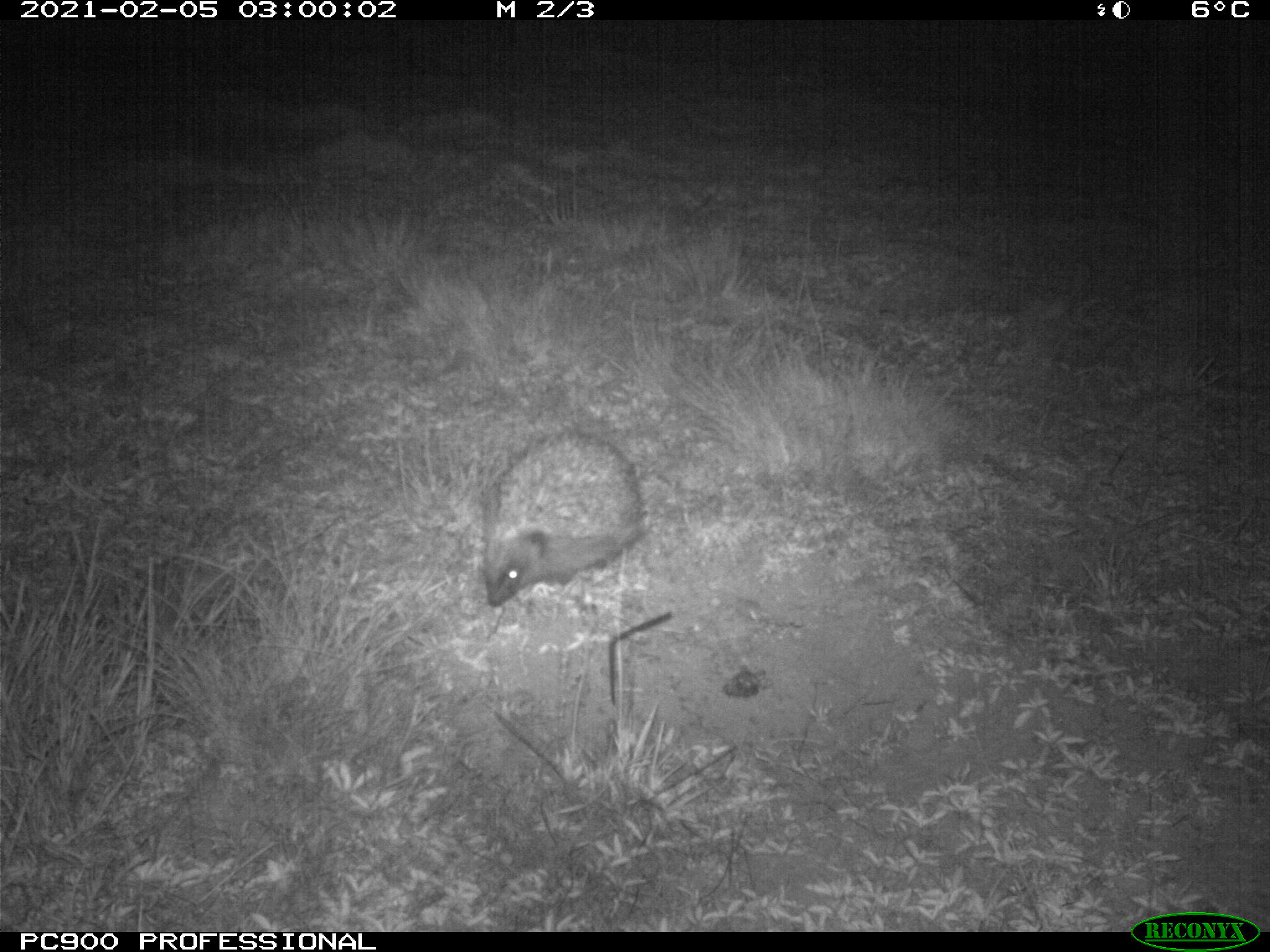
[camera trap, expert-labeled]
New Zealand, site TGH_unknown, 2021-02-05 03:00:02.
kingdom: Animalia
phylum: Chordata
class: Mammalia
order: Eulipotyphla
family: Erinaceidae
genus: Erinaceus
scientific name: Erinaceus europaeus europaeus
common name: european hedgehog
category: hedgehog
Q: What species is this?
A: Hedgehog (european hedgehog) (Erinaceus europaeus europaeus).